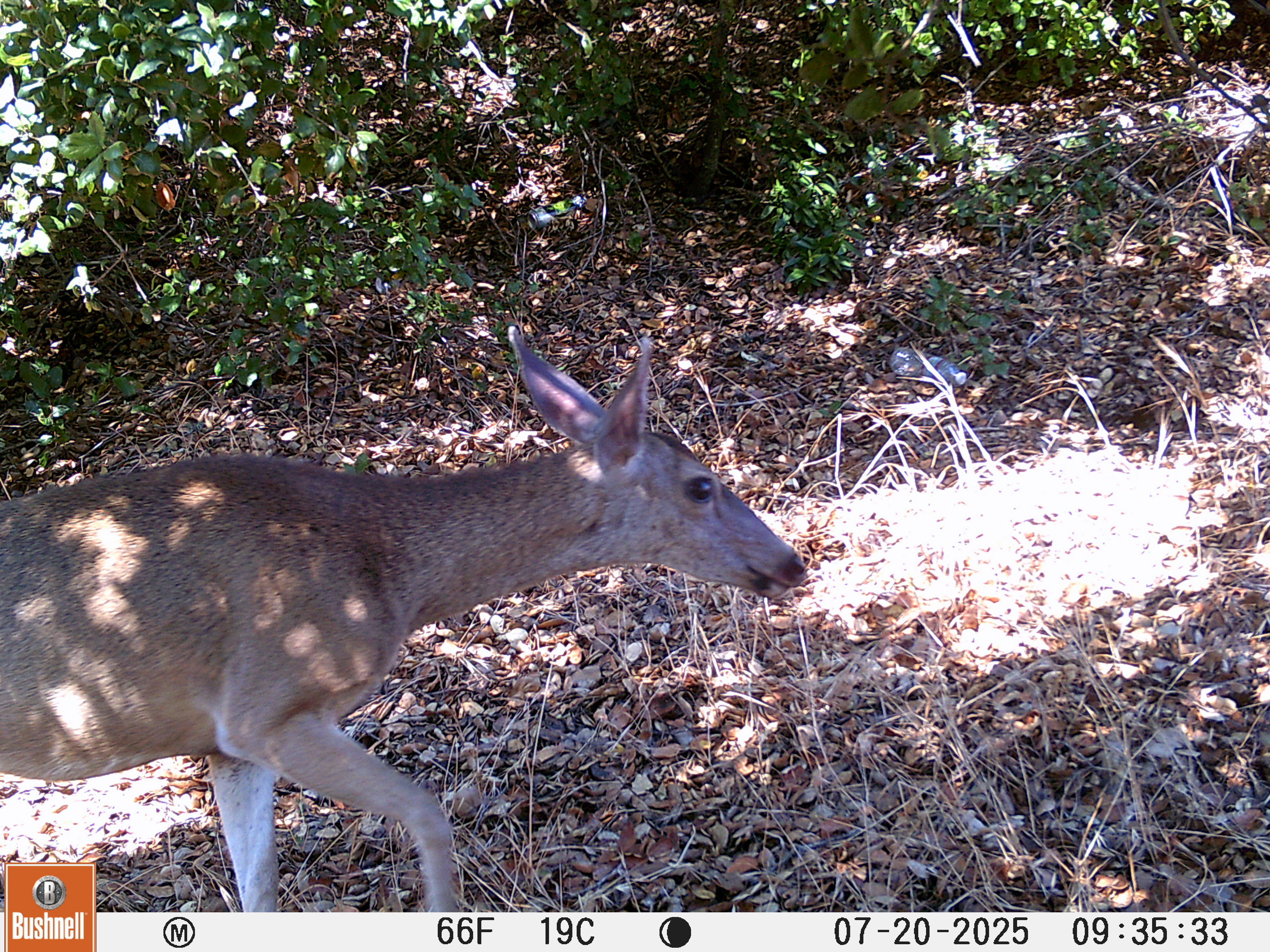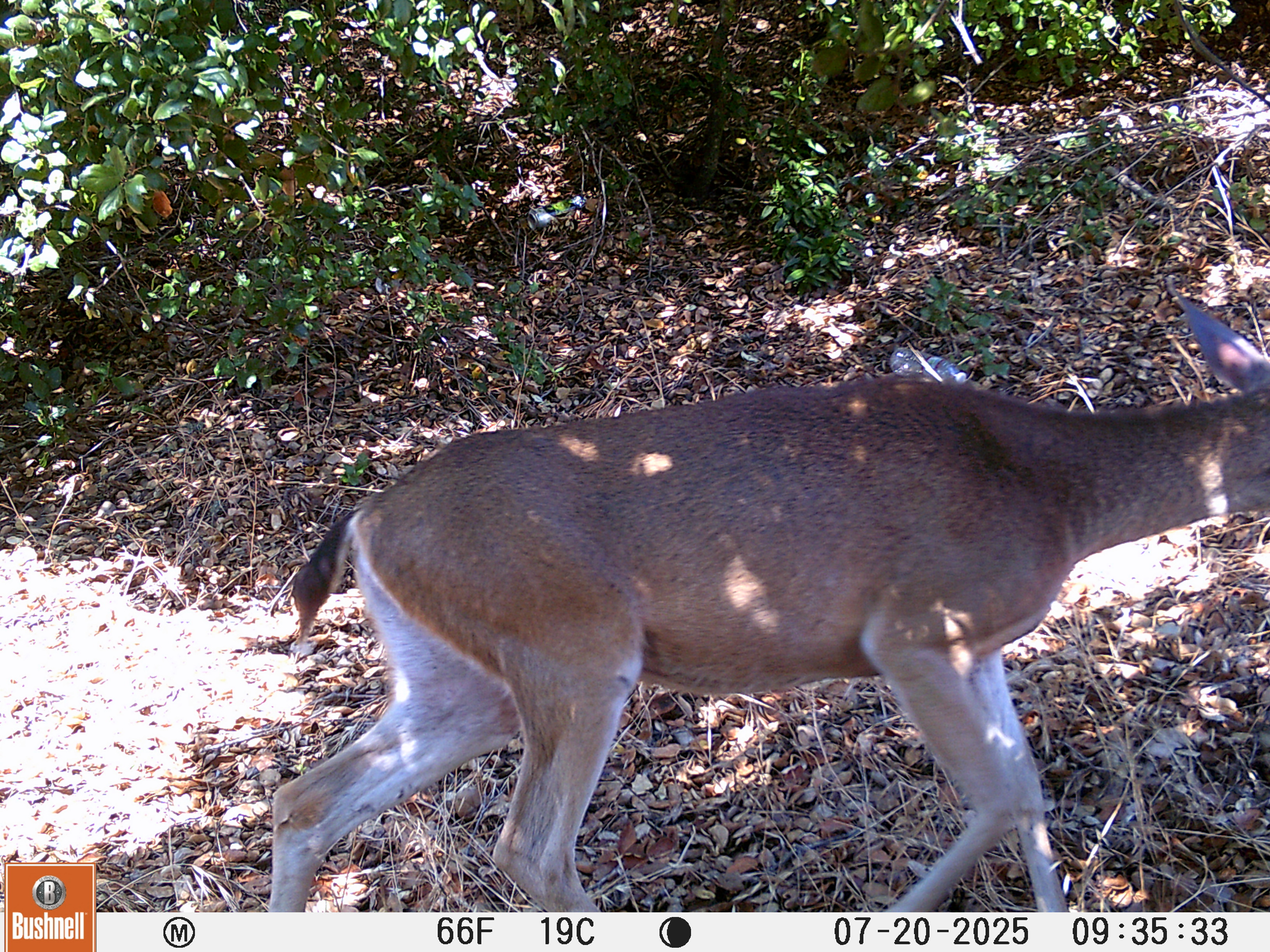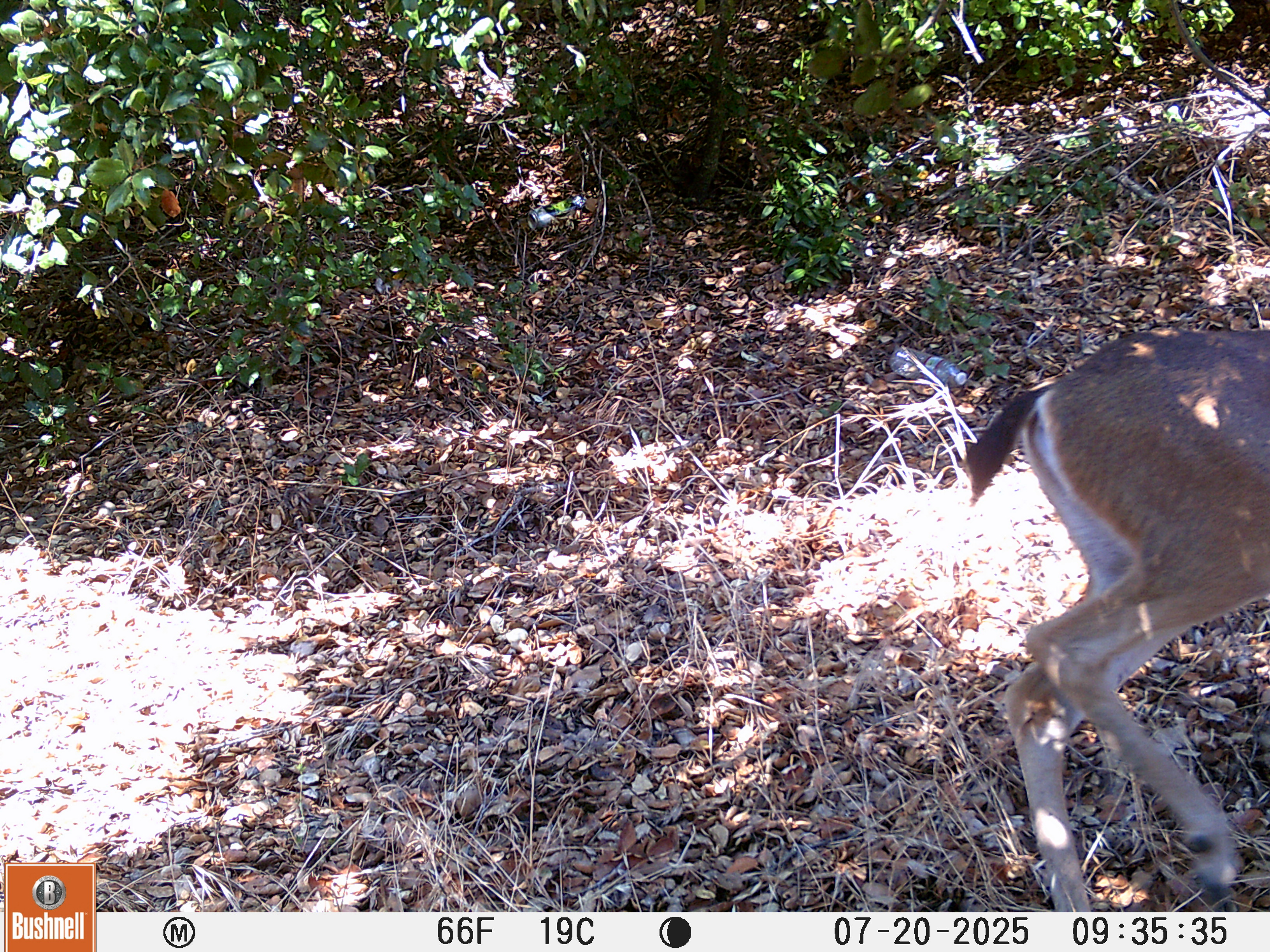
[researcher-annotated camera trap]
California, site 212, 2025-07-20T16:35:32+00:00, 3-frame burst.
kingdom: Animalia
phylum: Chordata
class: Mammalia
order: Artiodactyla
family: Cervidae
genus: Odocoileus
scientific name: Odocoileus hemionus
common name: mule deer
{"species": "mule deer (Odocoileus hemionus)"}